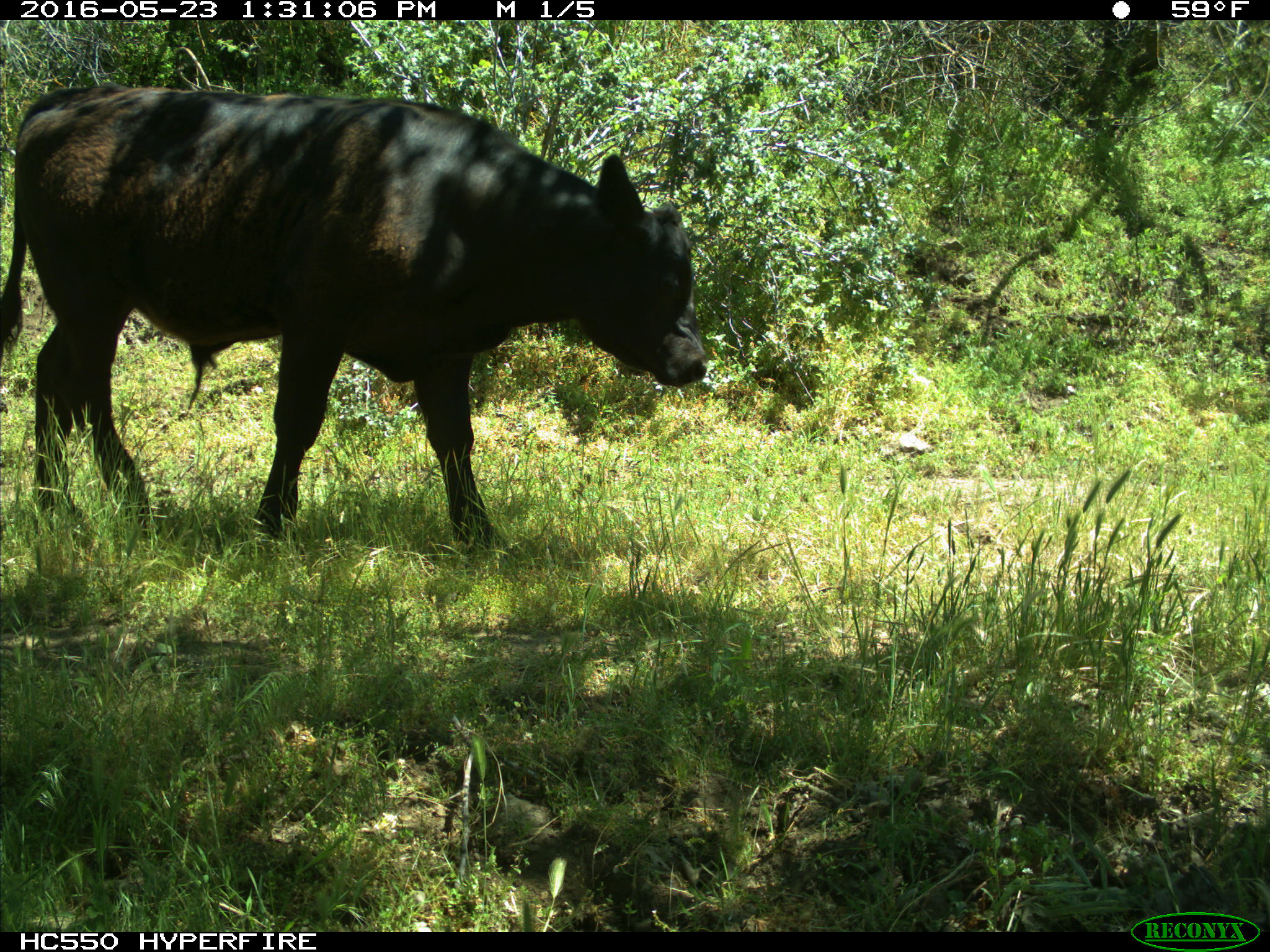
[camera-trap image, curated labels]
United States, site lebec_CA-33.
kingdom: Animalia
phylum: Chordata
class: Mammalia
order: Artiodactyla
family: Bovidae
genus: Bos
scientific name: Bos taurus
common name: domestic cow